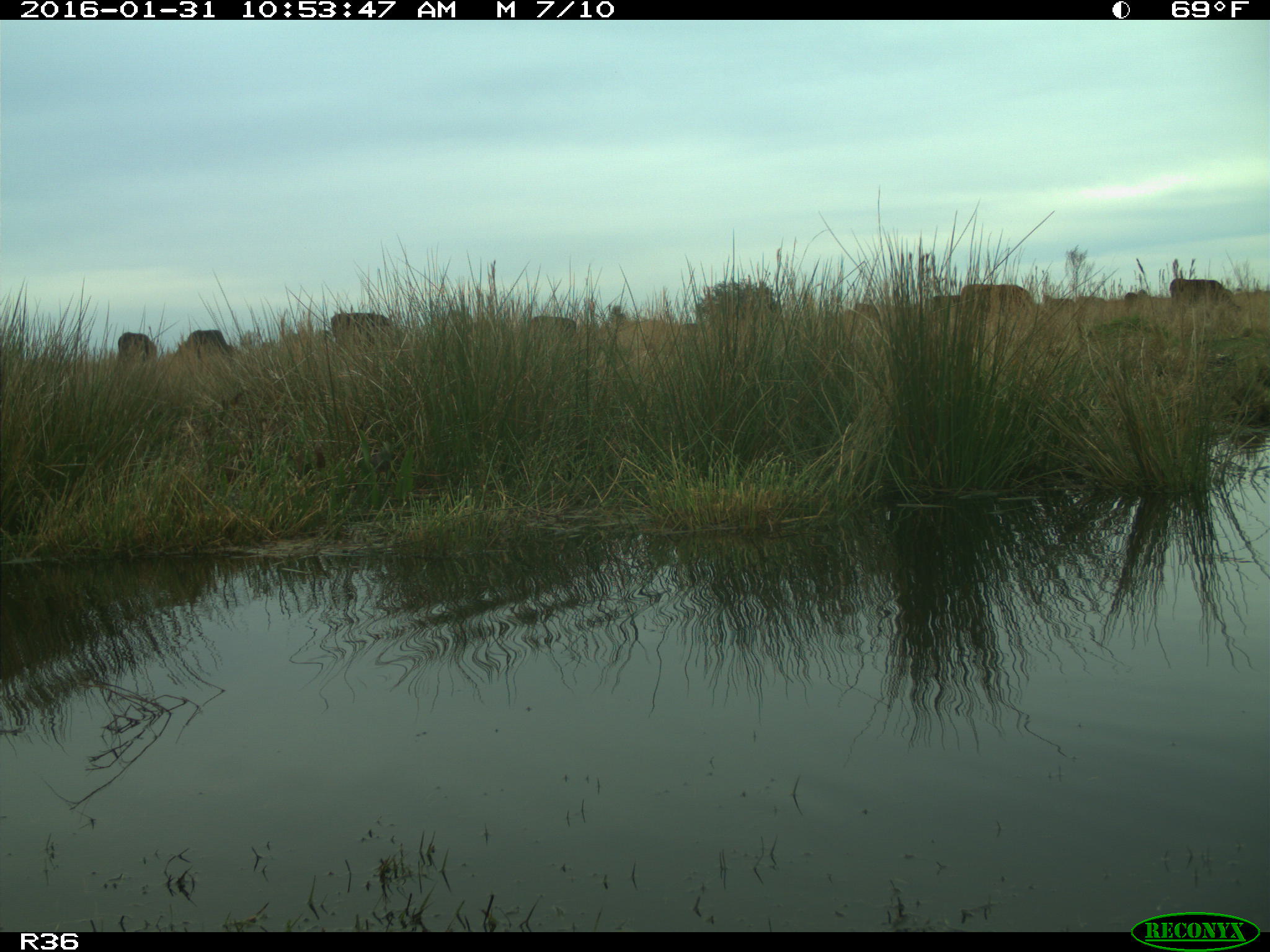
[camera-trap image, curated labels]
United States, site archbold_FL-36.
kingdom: Animalia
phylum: Chordata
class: Mammalia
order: Artiodactyla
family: Bovidae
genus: Bos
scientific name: Bos taurus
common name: domestic cow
Bos taurus (domestic cow).